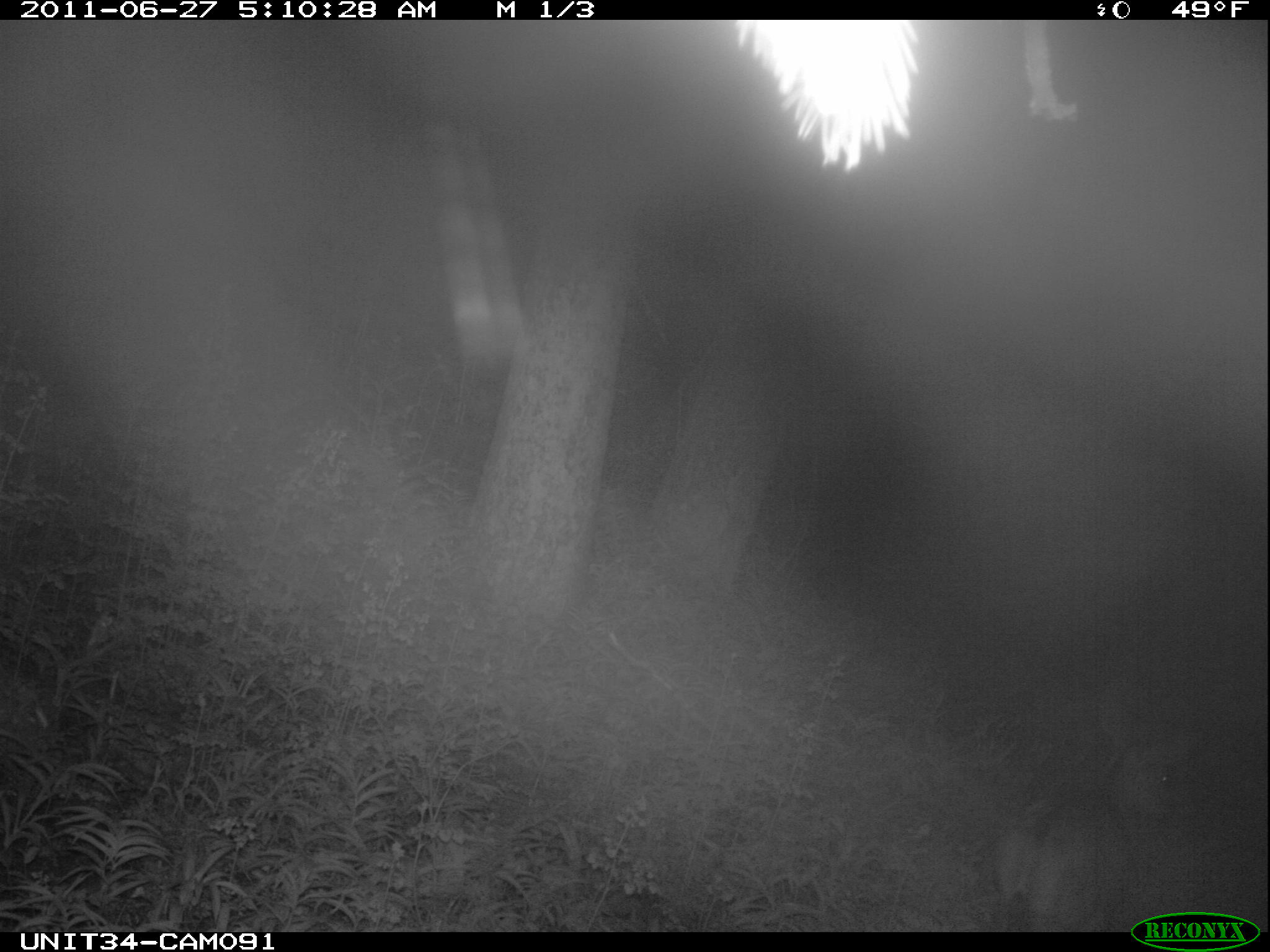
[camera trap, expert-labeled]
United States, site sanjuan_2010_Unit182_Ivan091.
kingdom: Animalia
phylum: Chordata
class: Mammalia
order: Artiodactyla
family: Cervidae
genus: Odocoileus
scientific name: Odocoileus hemionus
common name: mule deer